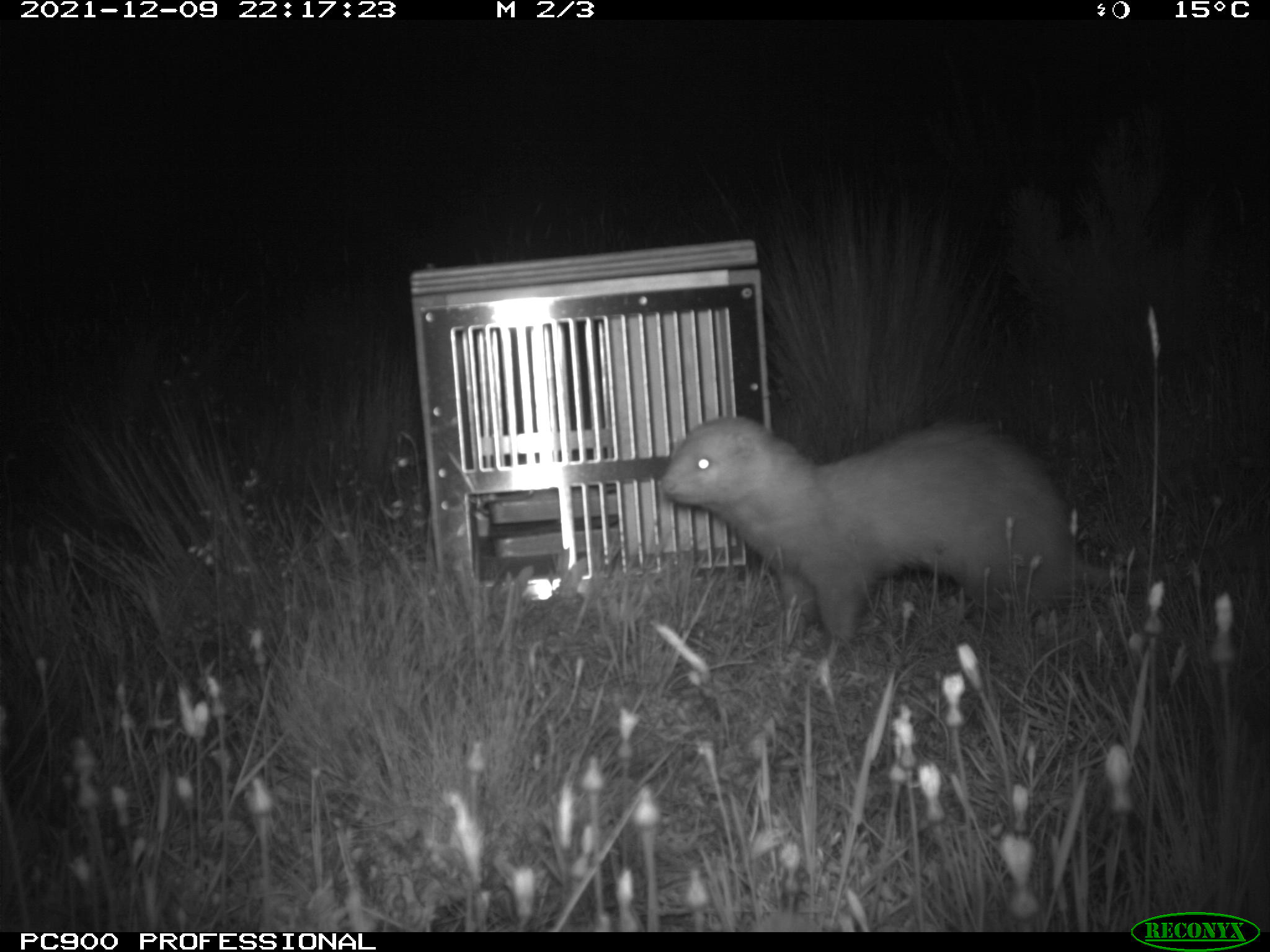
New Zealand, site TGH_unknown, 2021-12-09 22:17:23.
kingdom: Animalia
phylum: Chordata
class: Mammalia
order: Carnivora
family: Mustelidae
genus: Mustela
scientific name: Mustela furo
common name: ferret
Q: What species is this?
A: Ferret (Mustela furo).